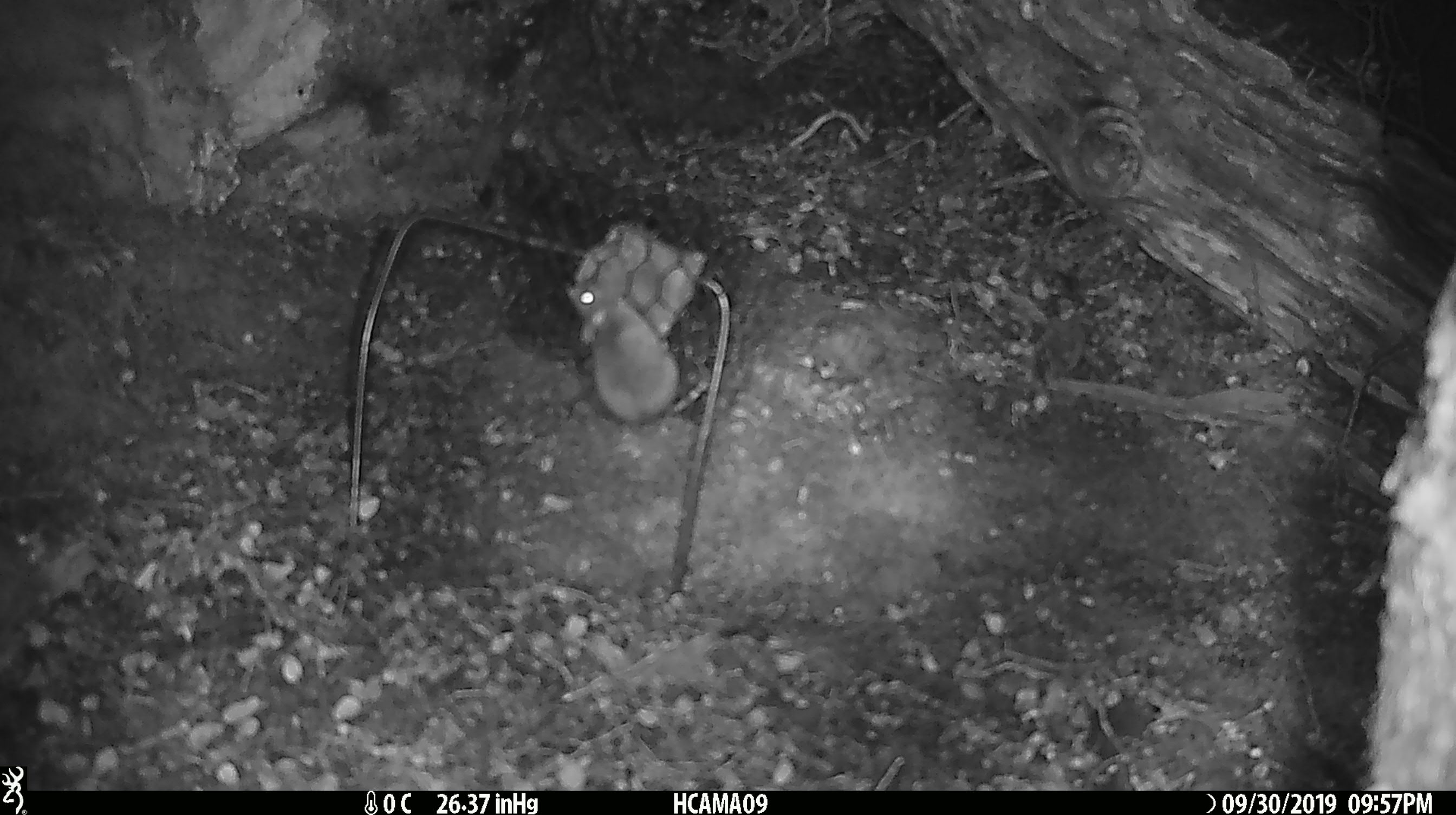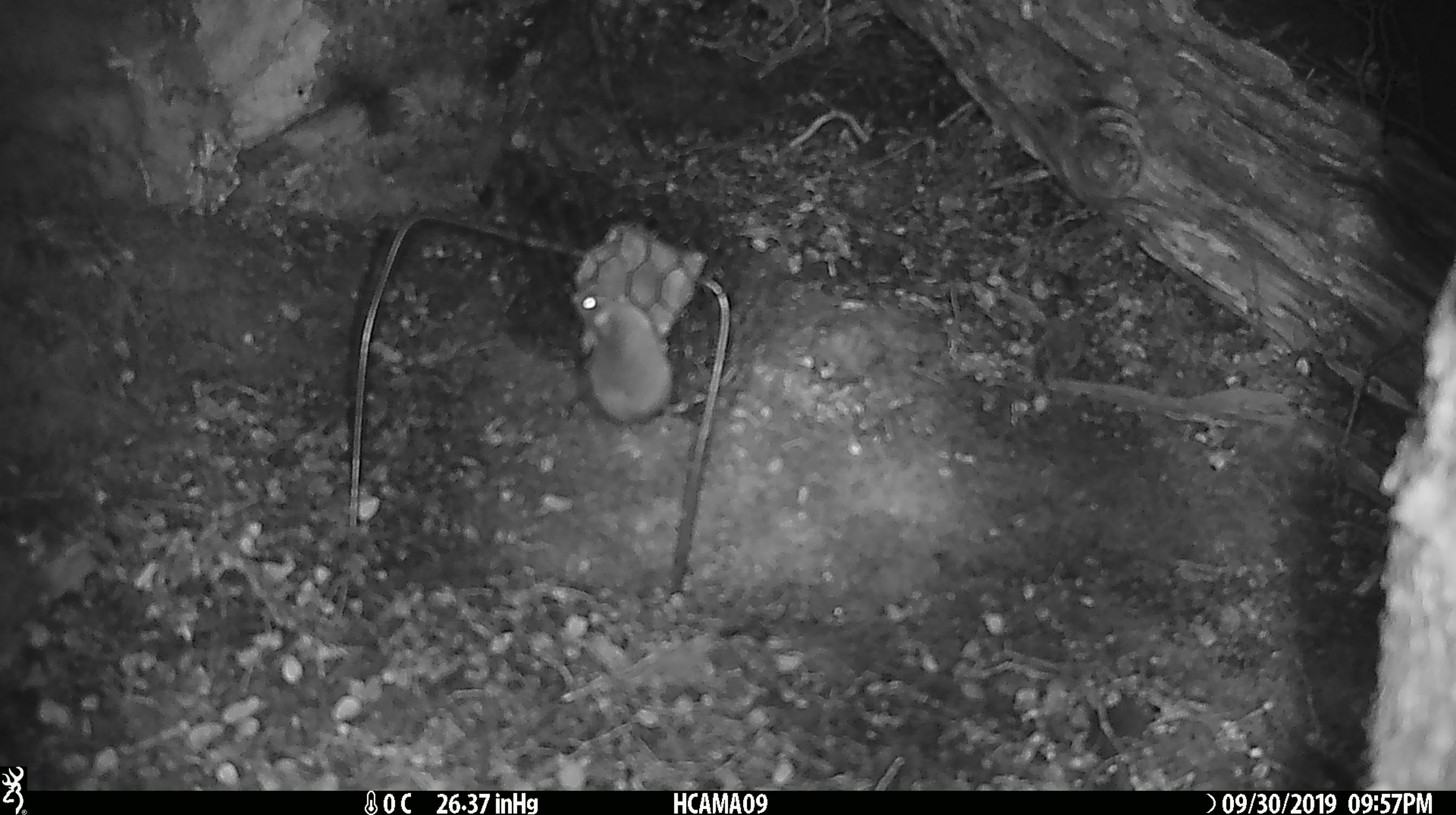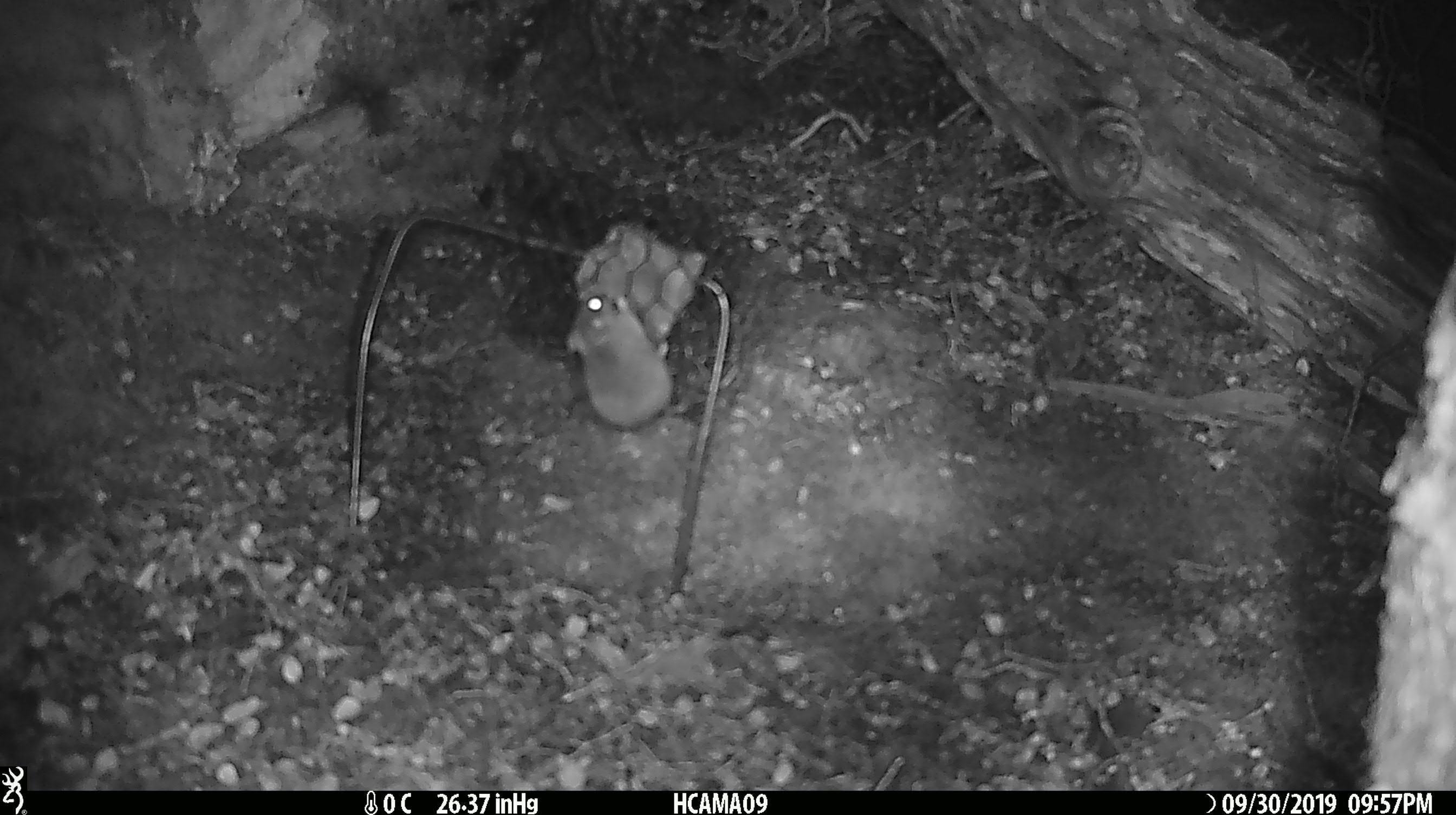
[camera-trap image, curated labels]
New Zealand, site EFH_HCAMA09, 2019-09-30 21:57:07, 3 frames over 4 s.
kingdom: Animalia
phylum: Chordata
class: Mammalia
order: Rodentia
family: Muridae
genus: Mus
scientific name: Mus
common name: mouse